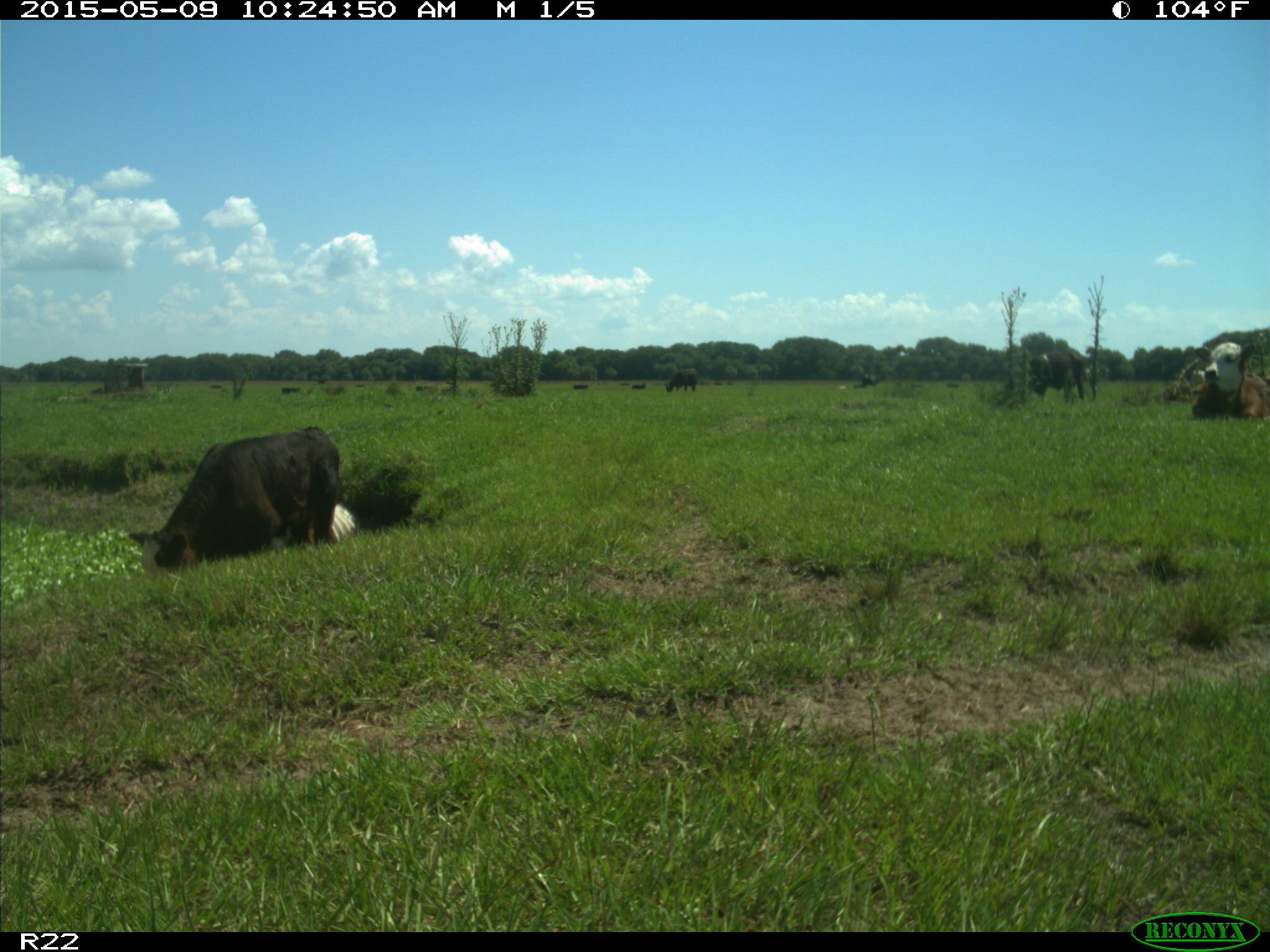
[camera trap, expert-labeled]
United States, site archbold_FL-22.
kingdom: Animalia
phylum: Chordata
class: Mammalia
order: Artiodactyla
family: Bovidae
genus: Bos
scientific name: Bos taurus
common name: domestic cow